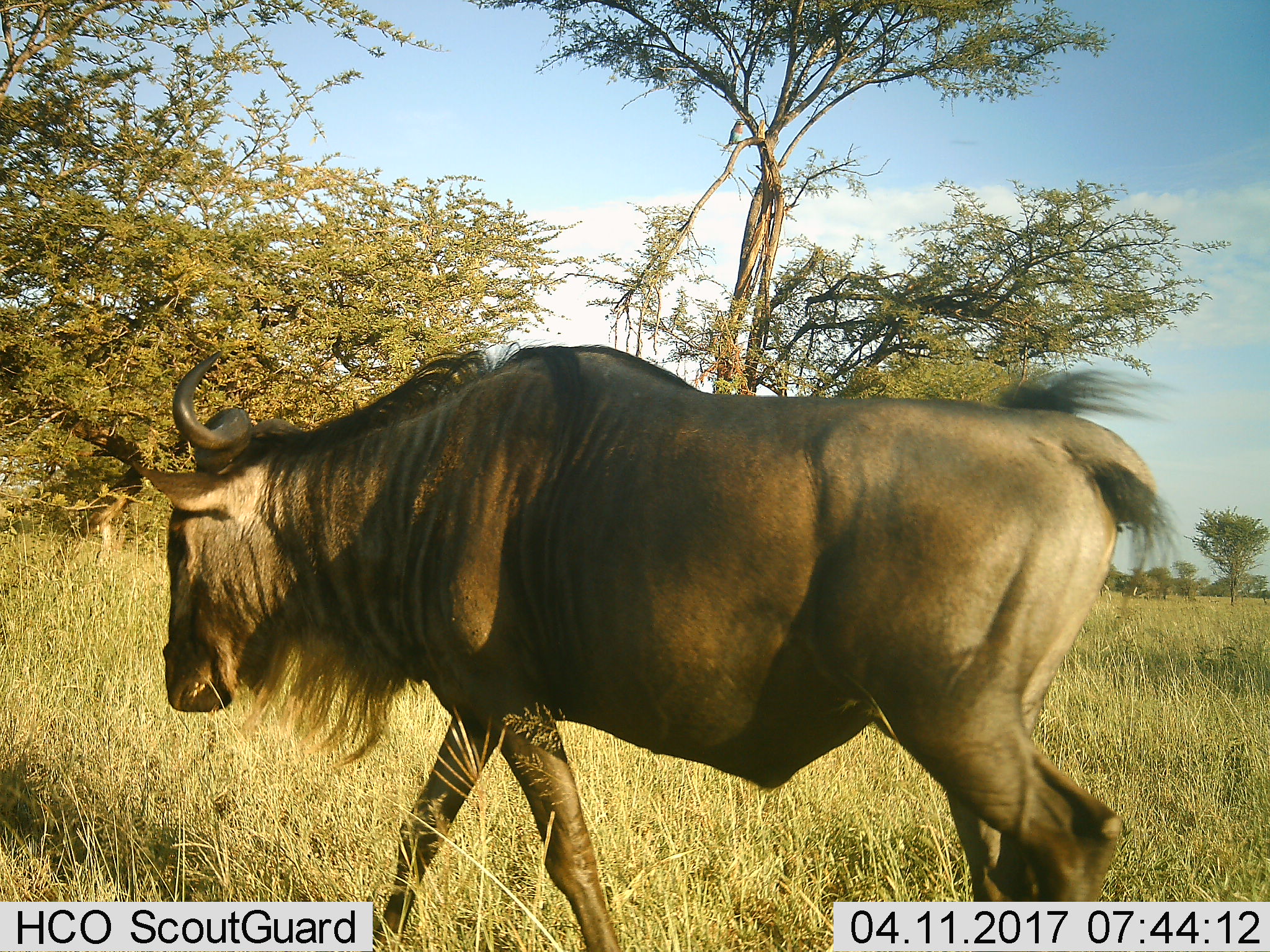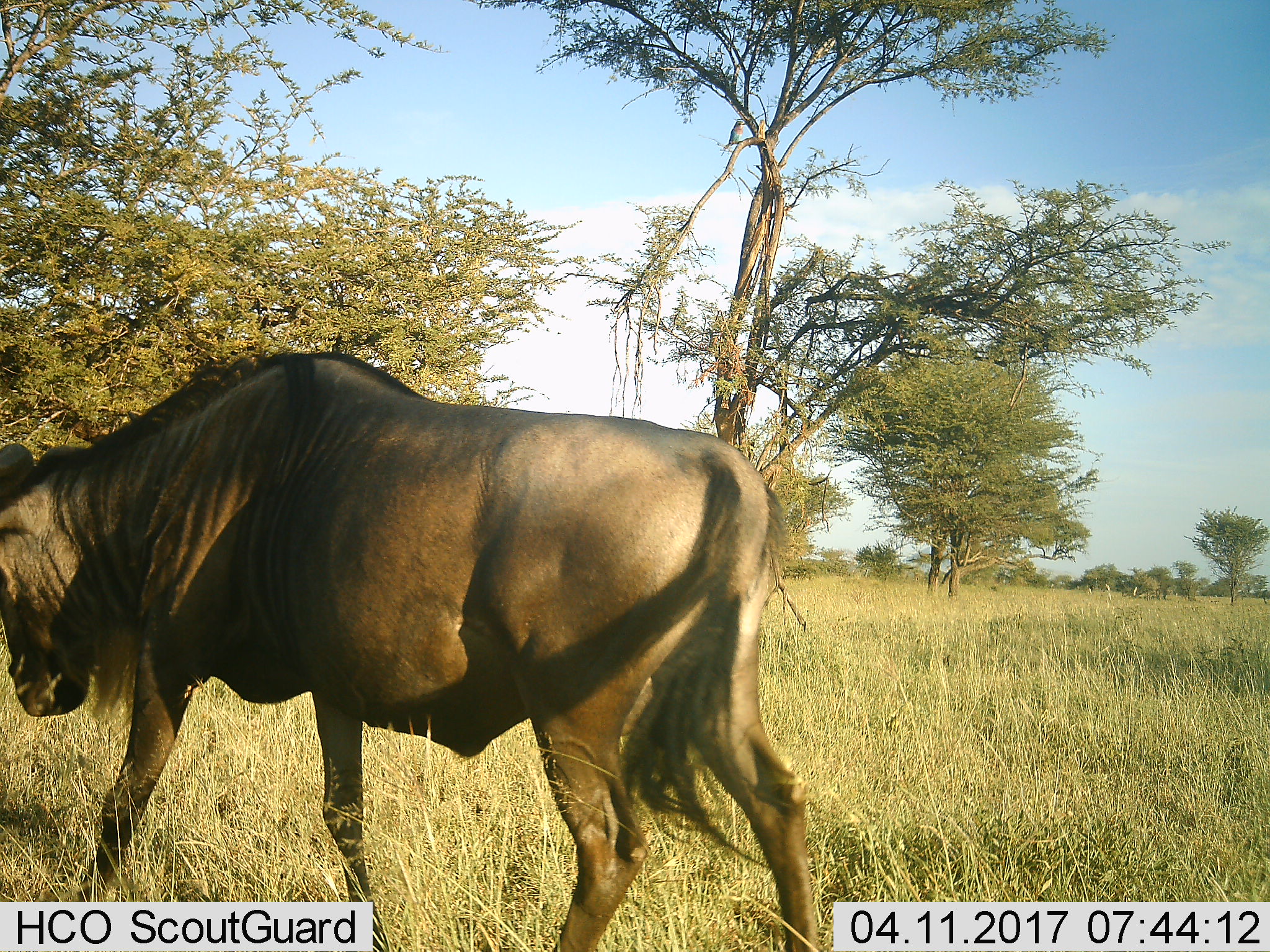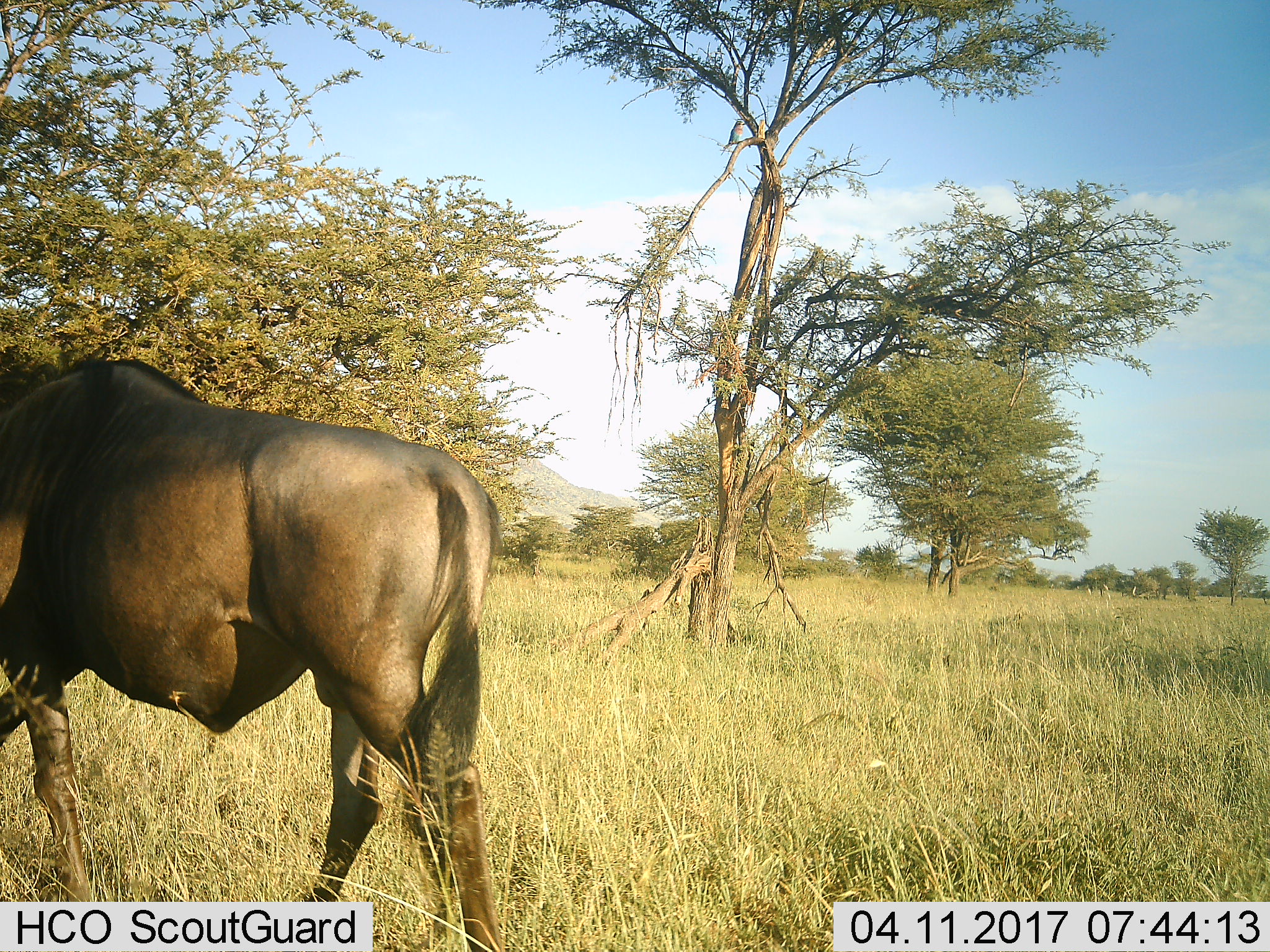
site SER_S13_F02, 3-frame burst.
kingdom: Animalia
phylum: Chordata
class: Mammalia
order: Artiodactyla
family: Bovidae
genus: Connochaetes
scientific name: Connochaetes taurinus taurinus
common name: blue wildebeest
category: wildebeestblue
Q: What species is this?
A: Wildebeestblue (blue wildebeest) (Connochaetes taurinus taurinus).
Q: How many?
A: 1.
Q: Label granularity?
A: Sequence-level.